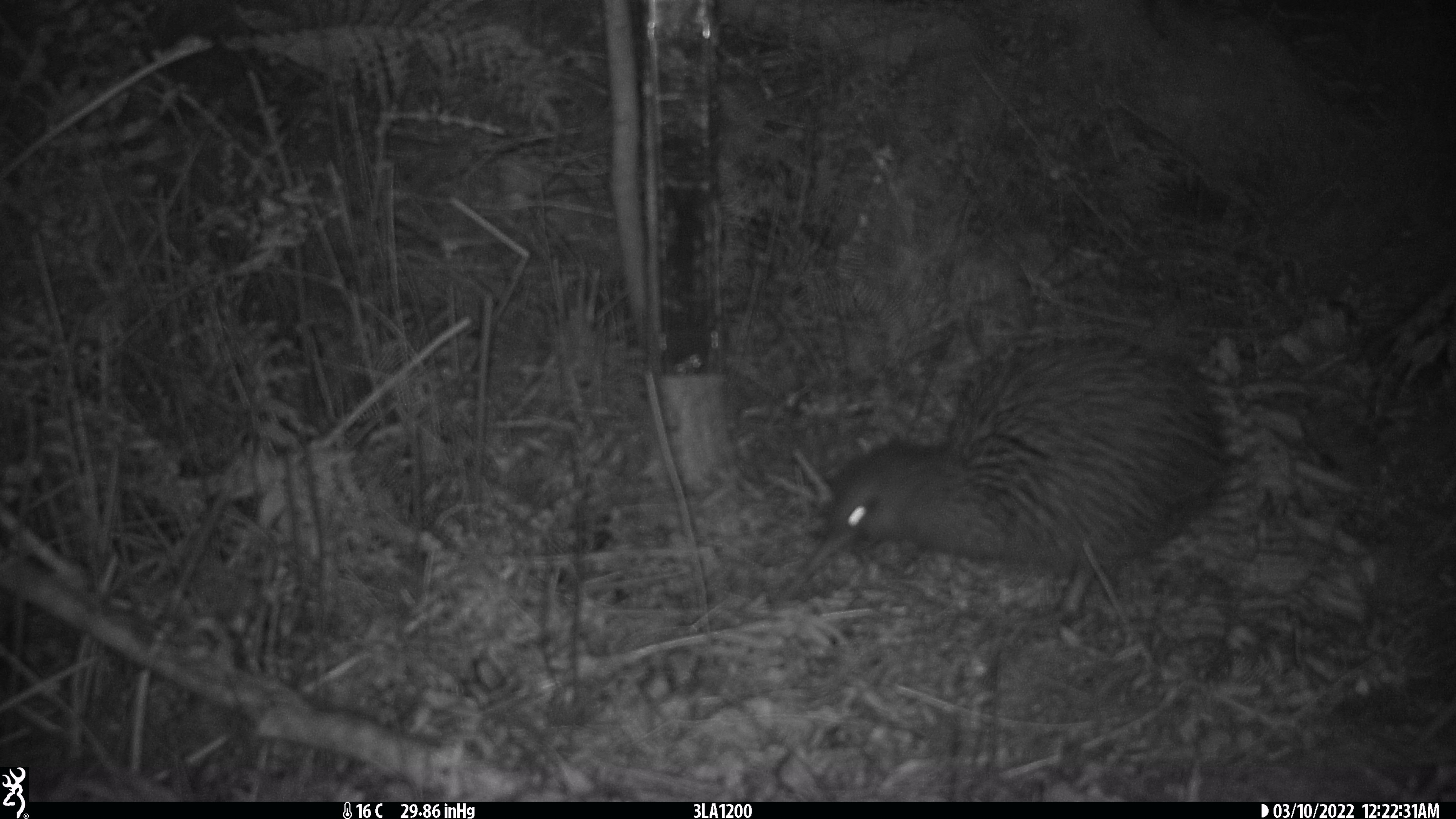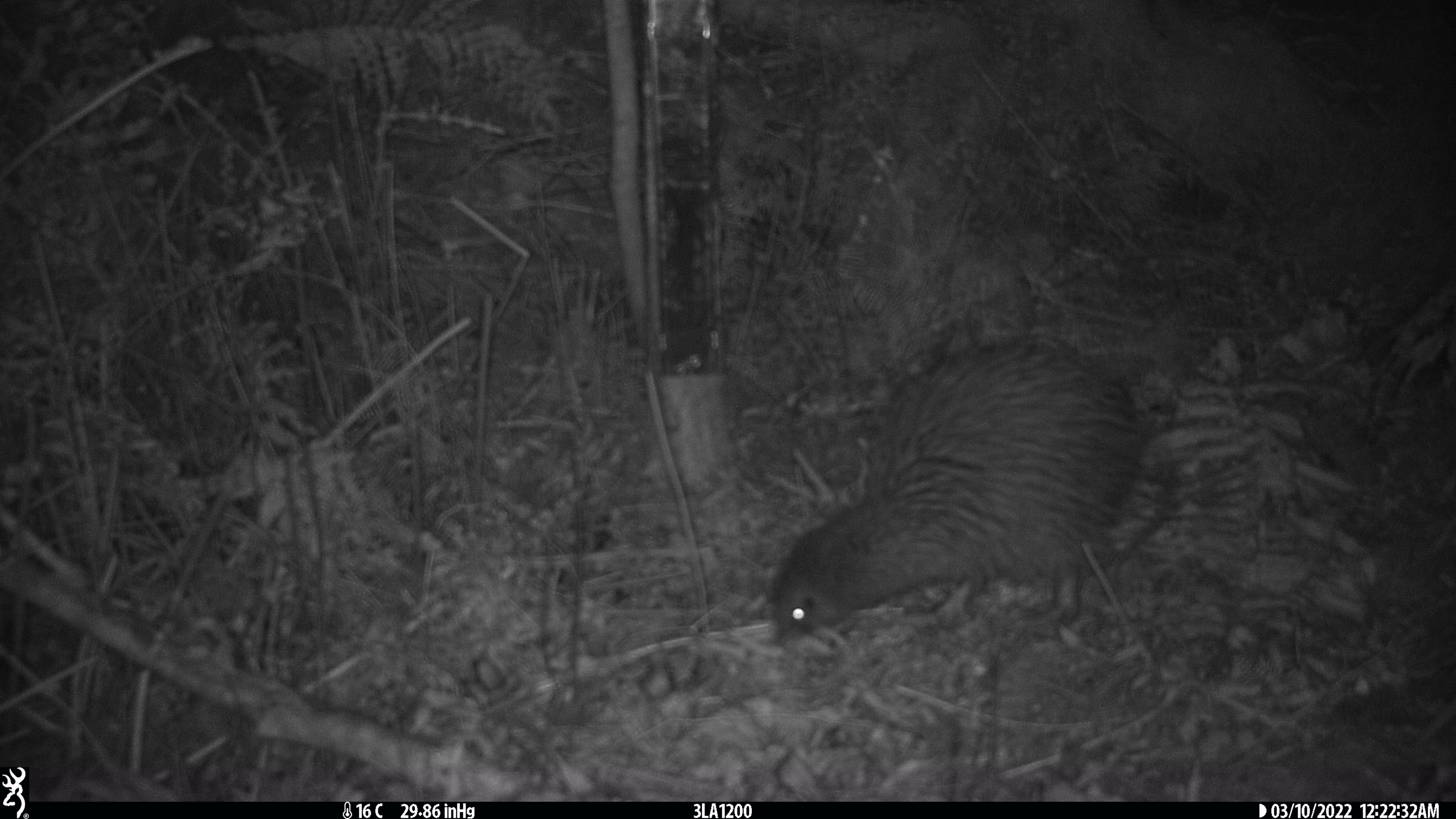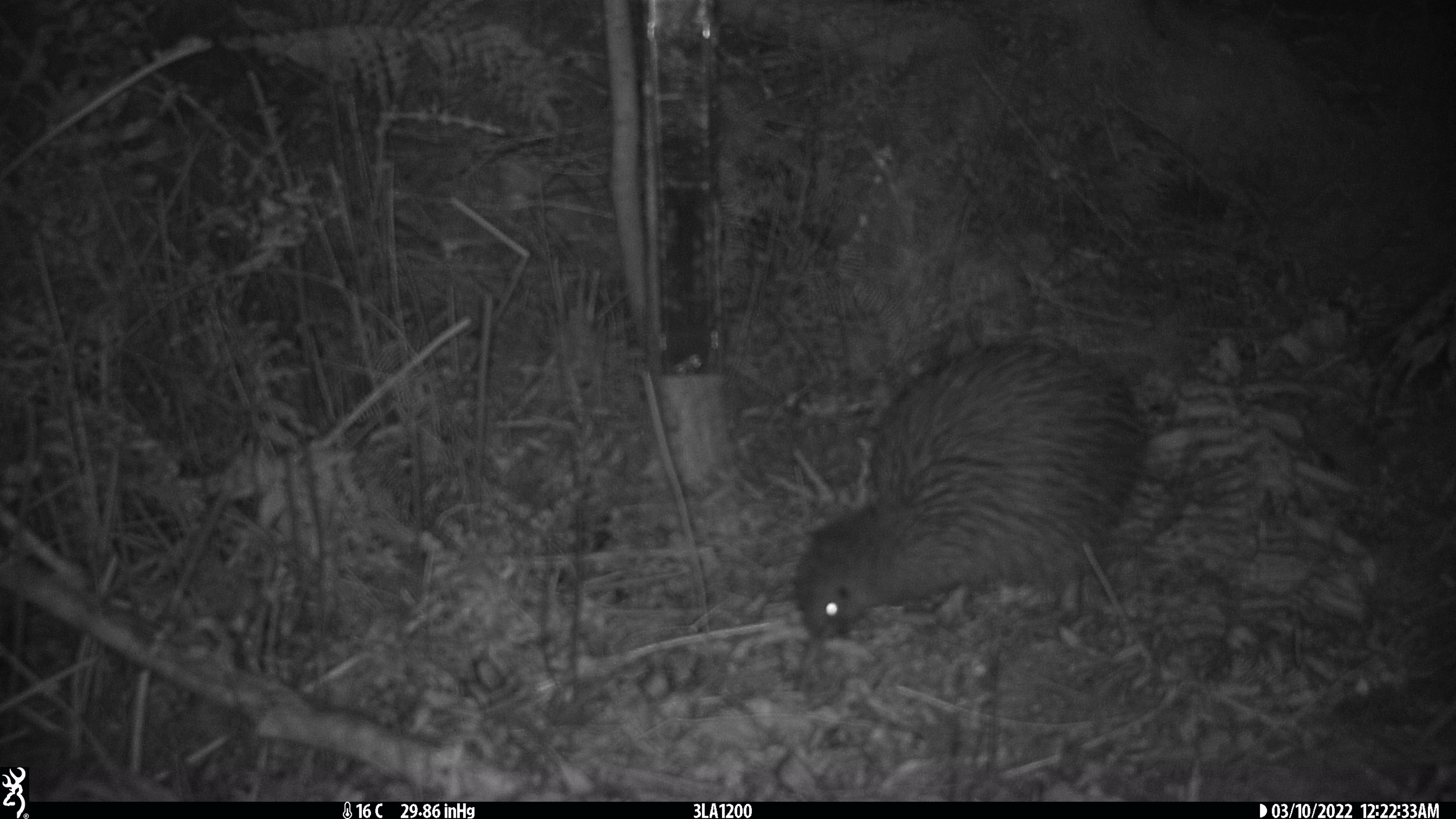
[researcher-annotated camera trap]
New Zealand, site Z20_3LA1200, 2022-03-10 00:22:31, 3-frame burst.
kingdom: Animalia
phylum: Chordata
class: Aves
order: Apterygiformes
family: Apterygidae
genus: Apteryx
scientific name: Apteryx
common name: kiwi